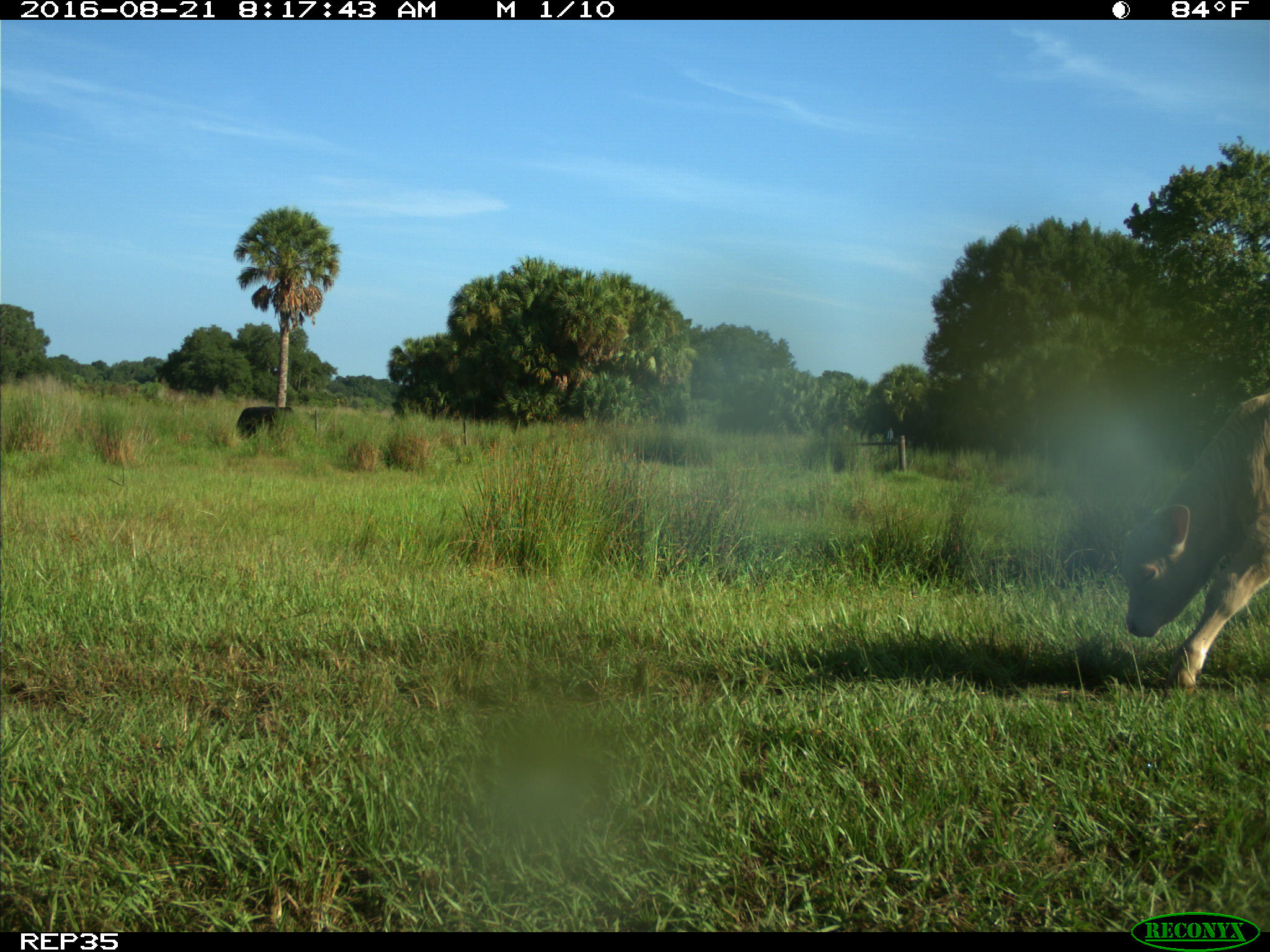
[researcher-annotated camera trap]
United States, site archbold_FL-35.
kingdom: Animalia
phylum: Chordata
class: Mammalia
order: Artiodactyla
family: Bovidae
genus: Bos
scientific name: Bos taurus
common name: domestic cow